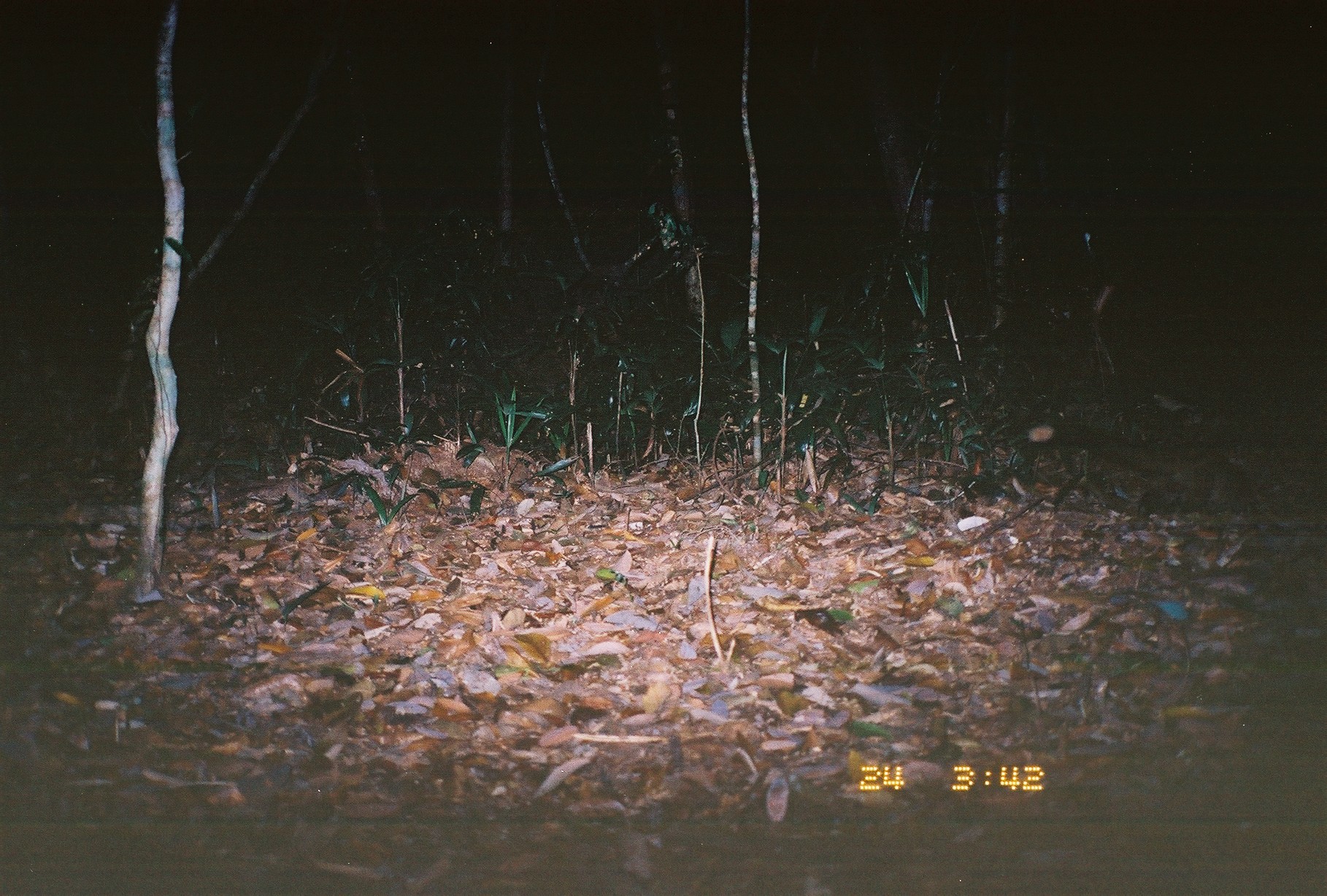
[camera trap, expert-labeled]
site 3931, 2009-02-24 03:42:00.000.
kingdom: Animalia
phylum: Chordata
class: Mammalia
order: Carnivora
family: Viverridae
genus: Paradoxurus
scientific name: Paradoxurus hermaphroditus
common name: asian palm civet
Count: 1.